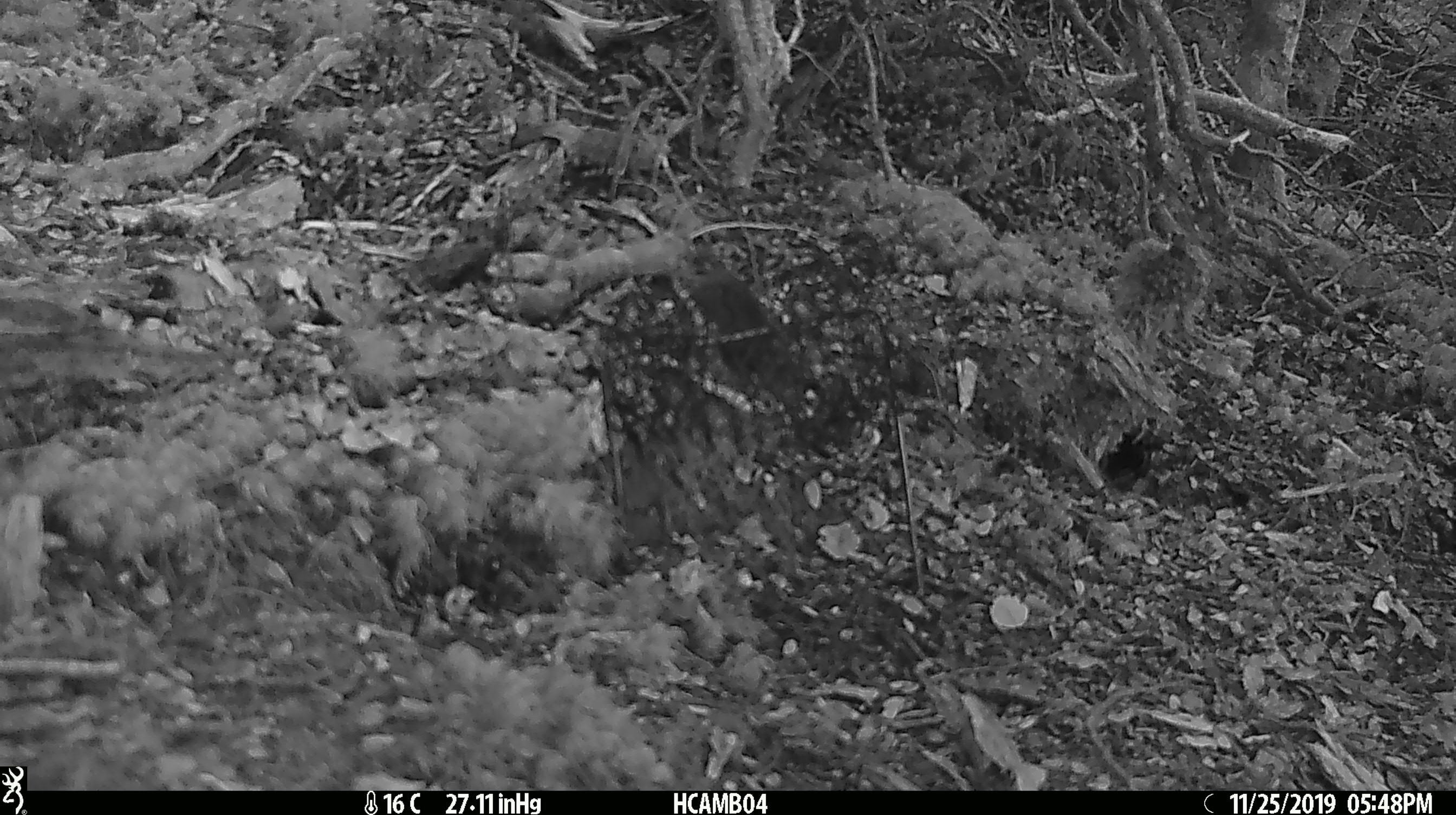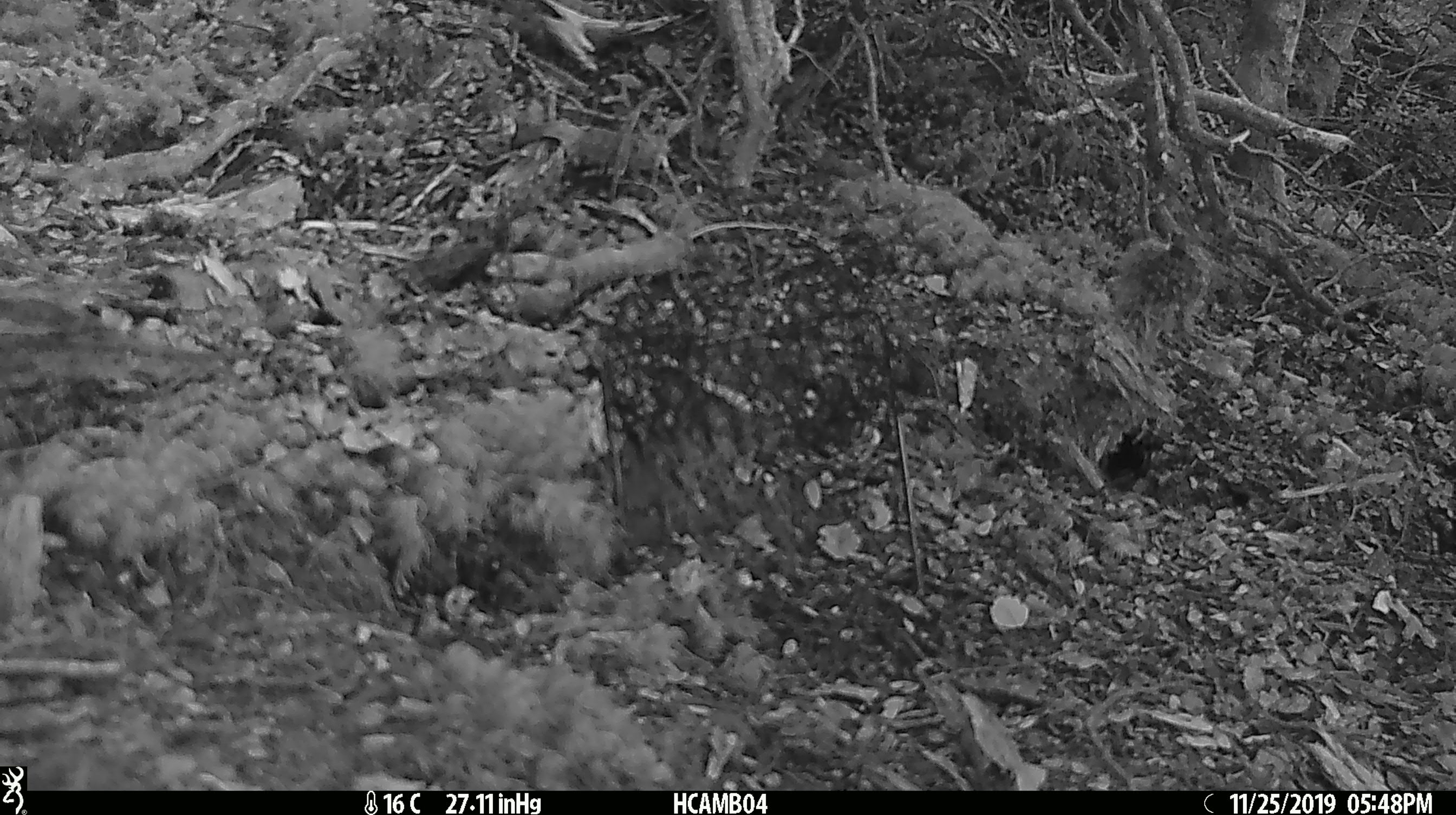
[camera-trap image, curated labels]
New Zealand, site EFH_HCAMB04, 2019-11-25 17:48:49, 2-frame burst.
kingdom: Animalia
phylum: Chordata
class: Mammalia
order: Rodentia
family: Muridae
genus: Mus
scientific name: Mus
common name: mouse